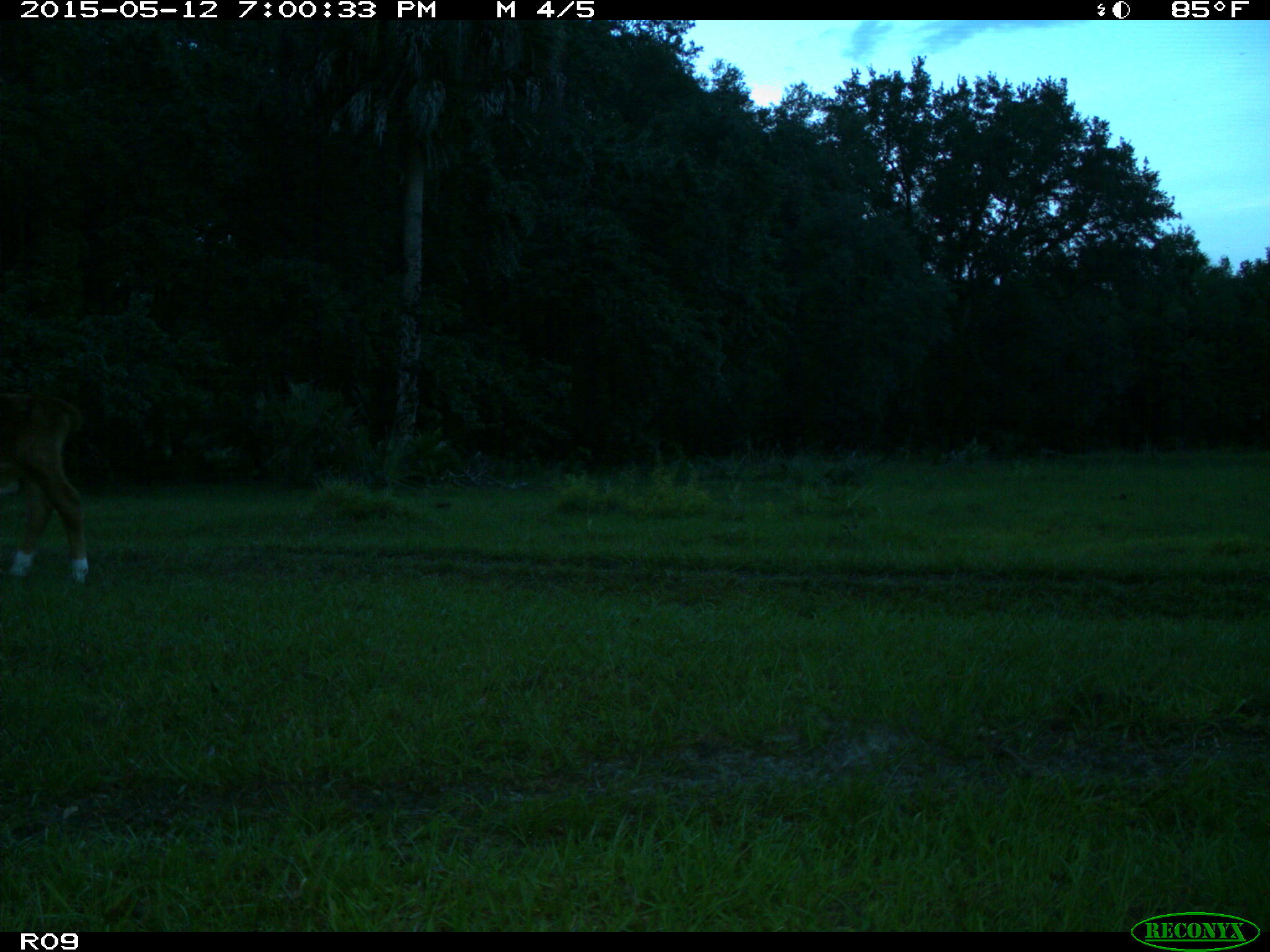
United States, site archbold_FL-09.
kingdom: Animalia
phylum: Chordata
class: Mammalia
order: Artiodactyla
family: Bovidae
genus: Bos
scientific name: Bos taurus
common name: domestic cow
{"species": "Bos taurus (domestic cow)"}